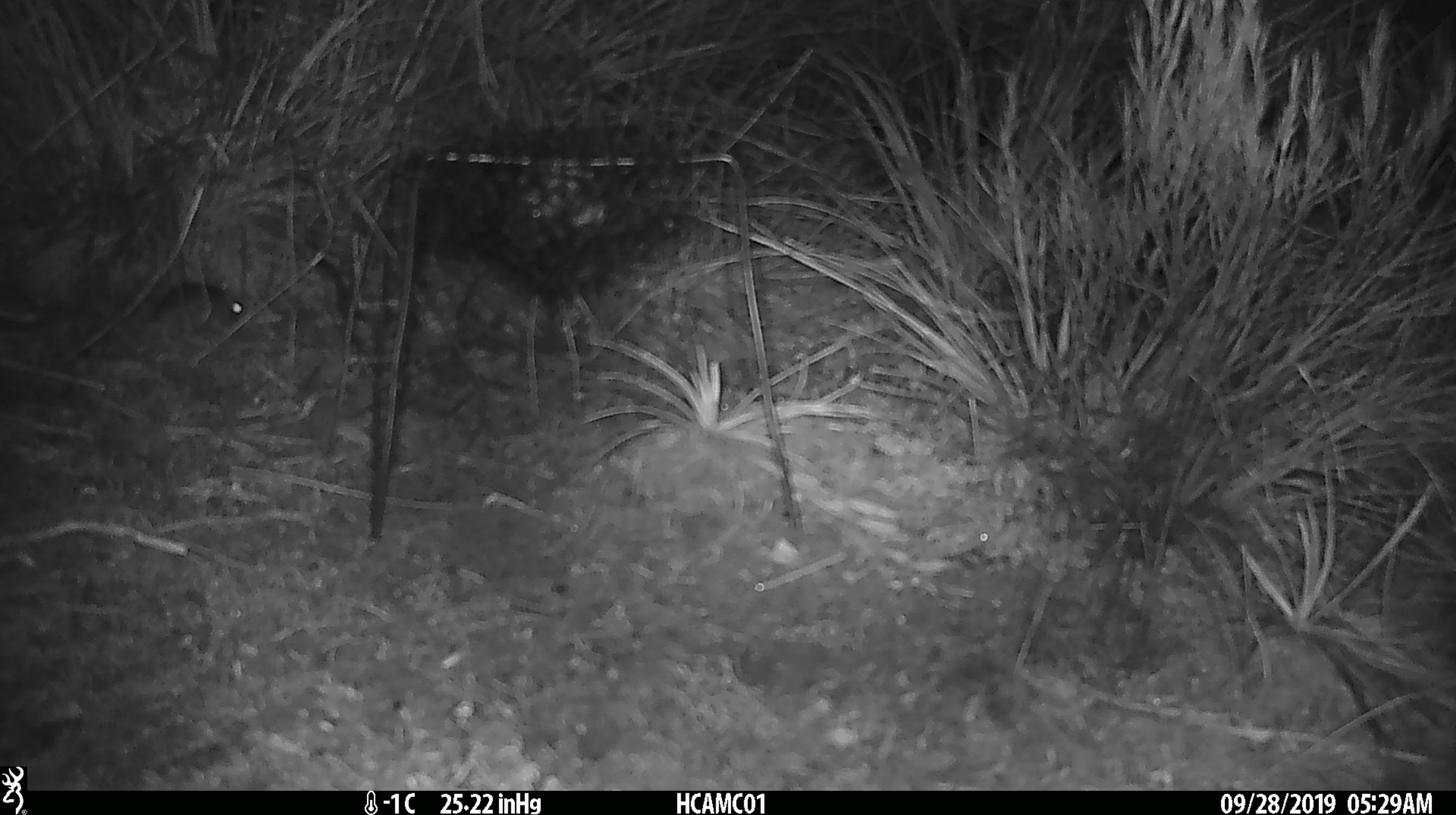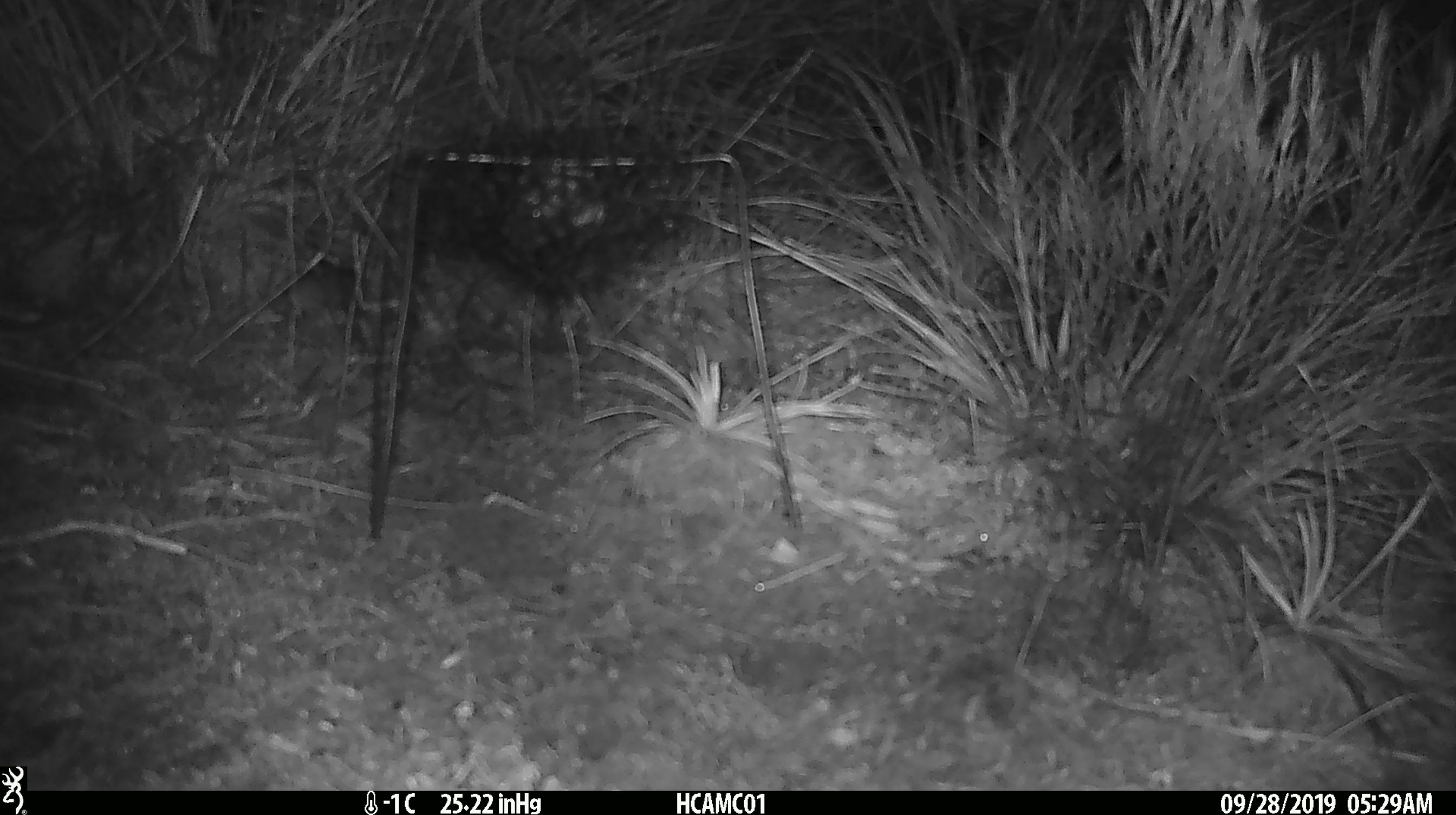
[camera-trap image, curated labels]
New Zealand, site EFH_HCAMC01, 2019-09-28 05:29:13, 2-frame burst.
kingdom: Animalia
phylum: Chordata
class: Mammalia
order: Rodentia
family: Muridae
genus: Mus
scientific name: Mus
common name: mouse